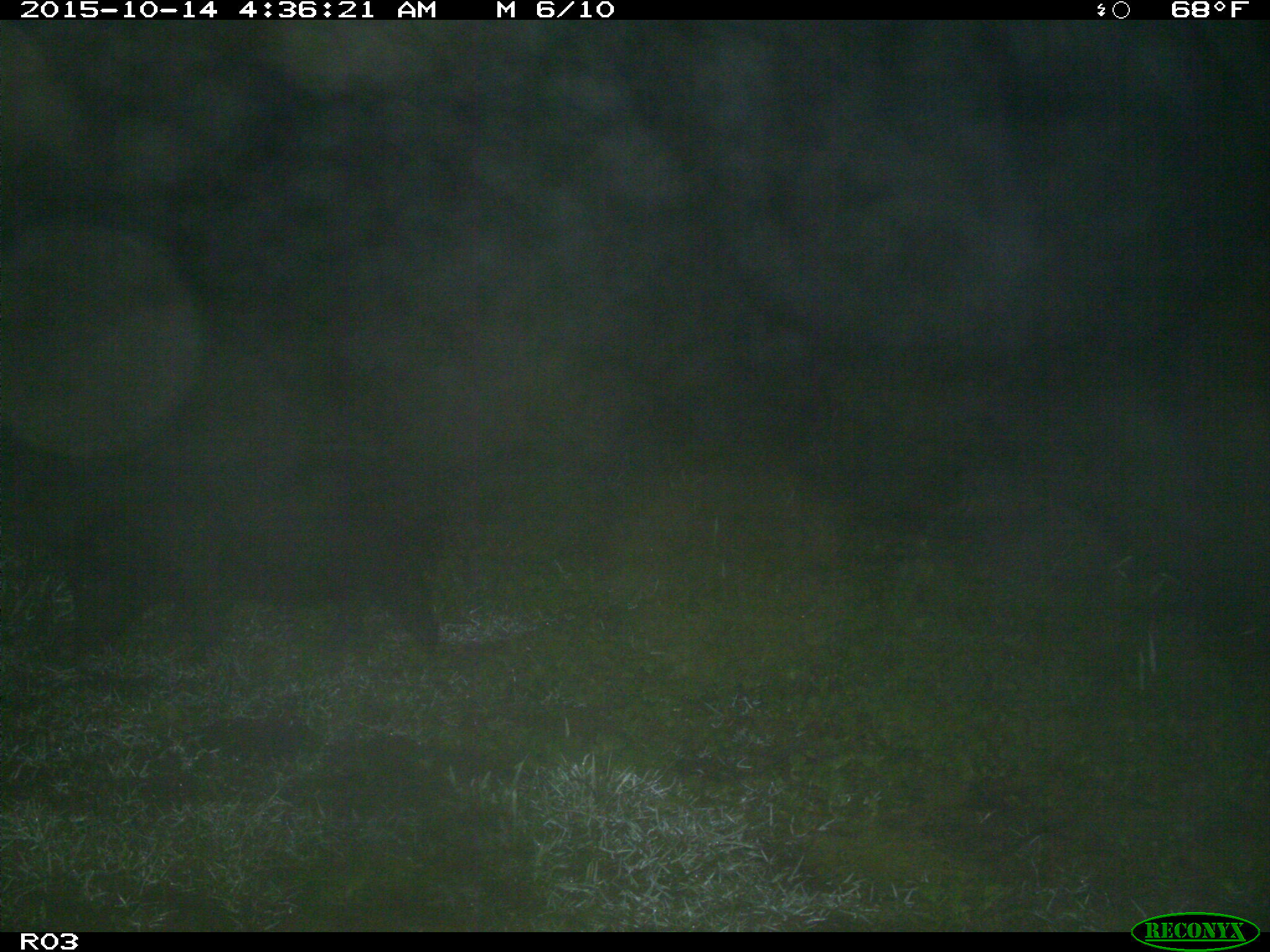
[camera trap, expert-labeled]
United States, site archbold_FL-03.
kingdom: Animalia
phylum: Chordata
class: Mammalia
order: Artiodactyla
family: Suidae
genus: Sus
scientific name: Sus scrofa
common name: wild boar